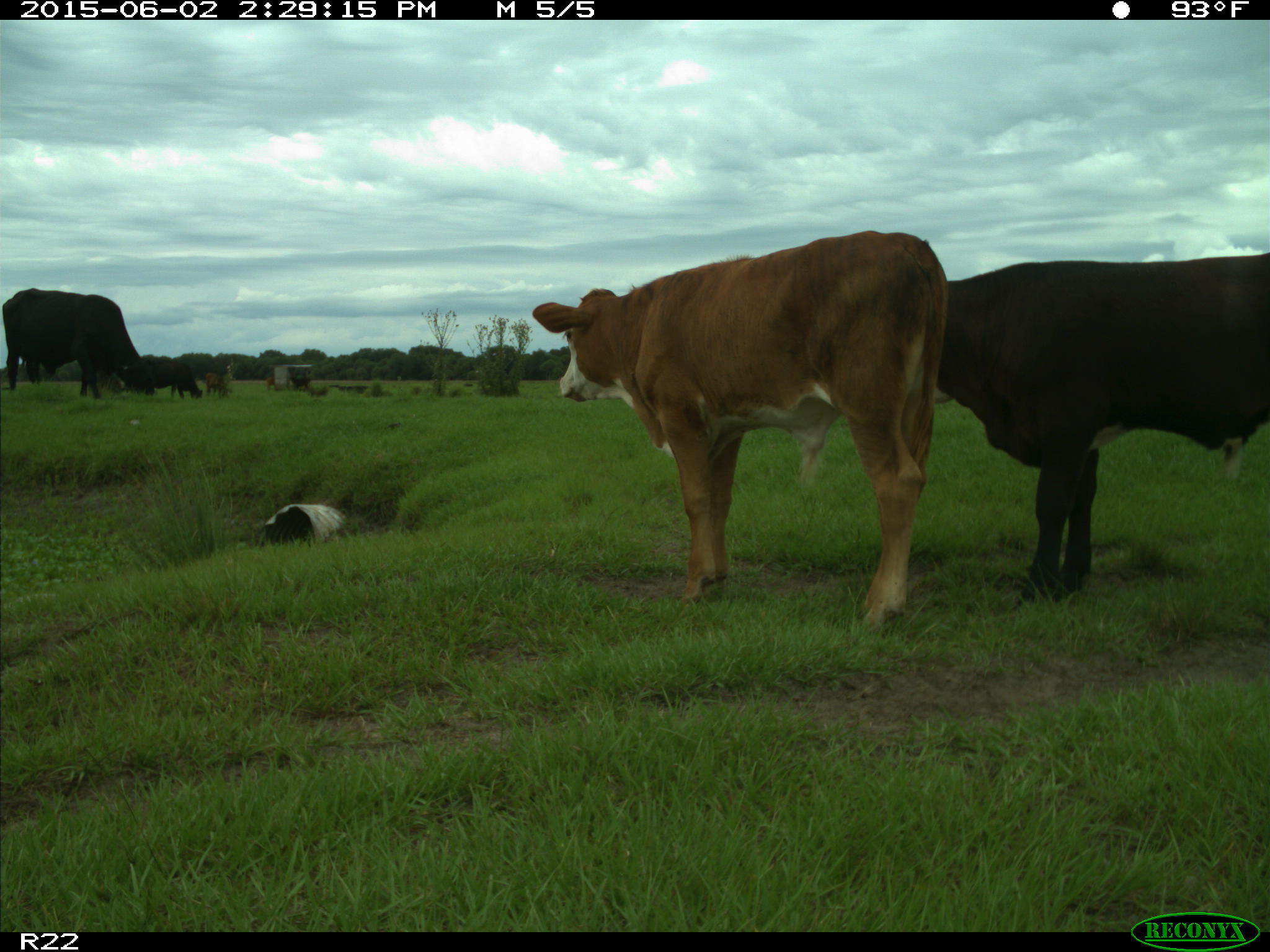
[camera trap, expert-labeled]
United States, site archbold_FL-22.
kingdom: Animalia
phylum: Chordata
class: Mammalia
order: Artiodactyla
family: Bovidae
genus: Bos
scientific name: Bos taurus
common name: domestic cow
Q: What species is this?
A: Bos taurus (domestic cow).